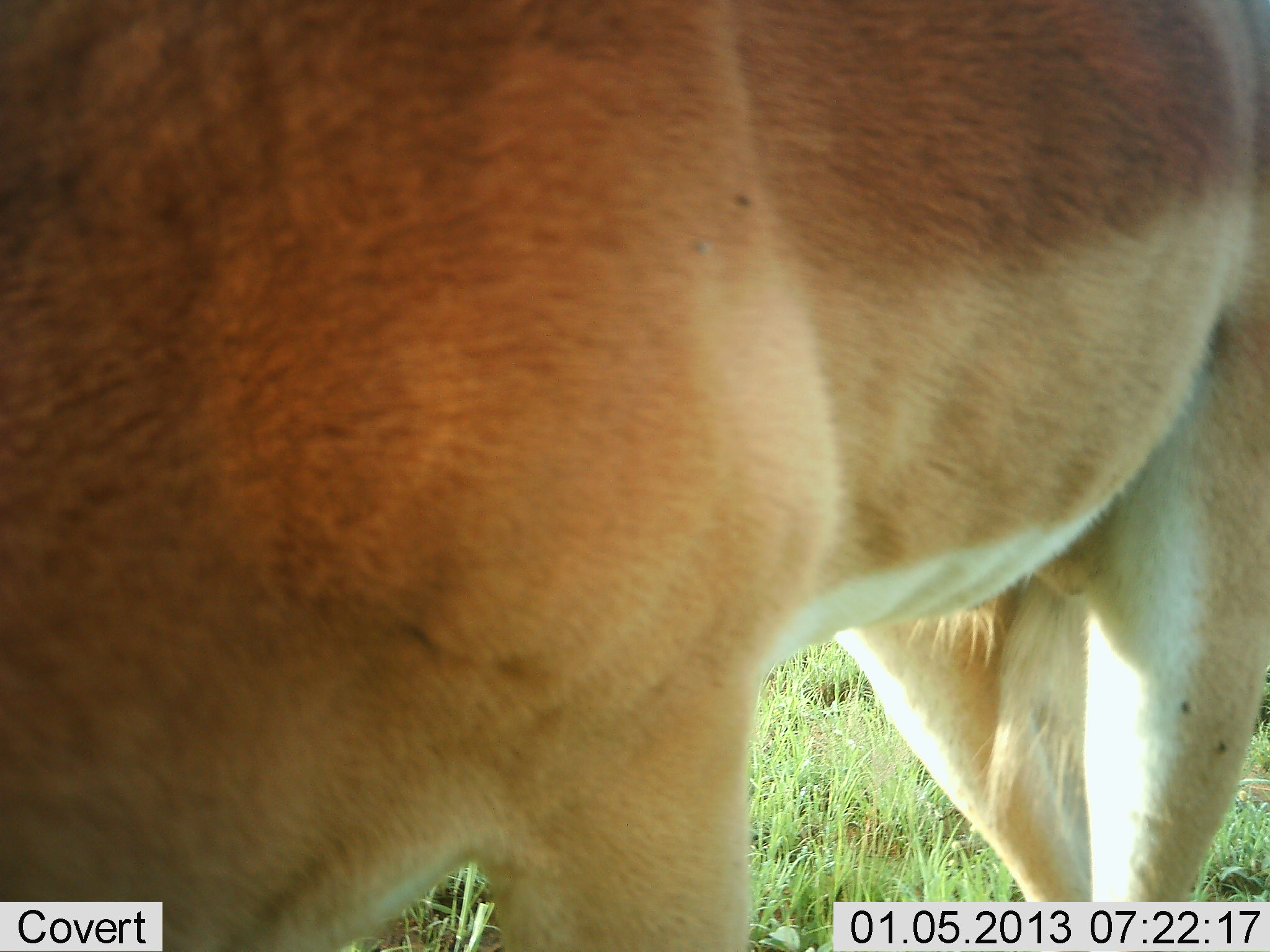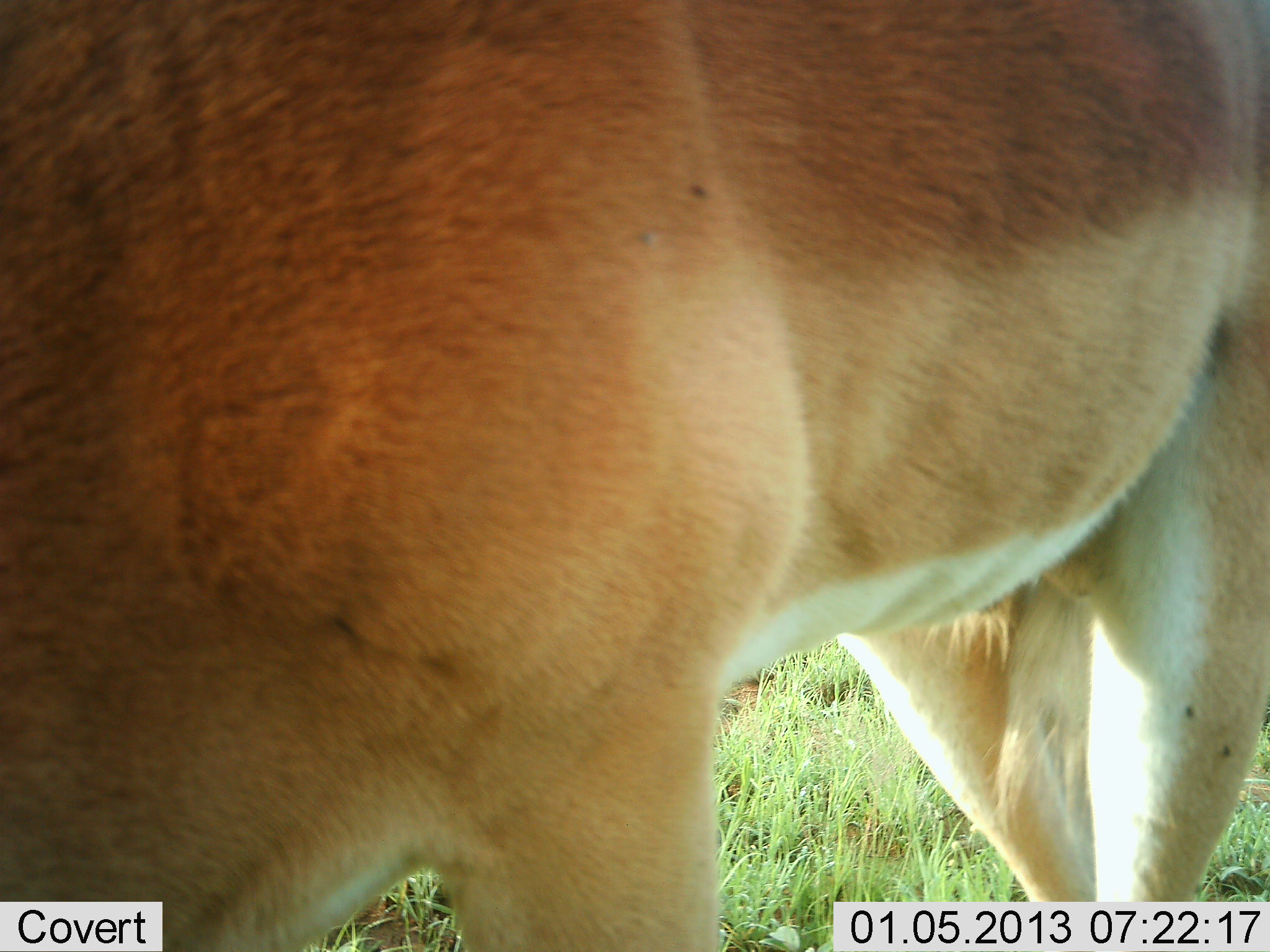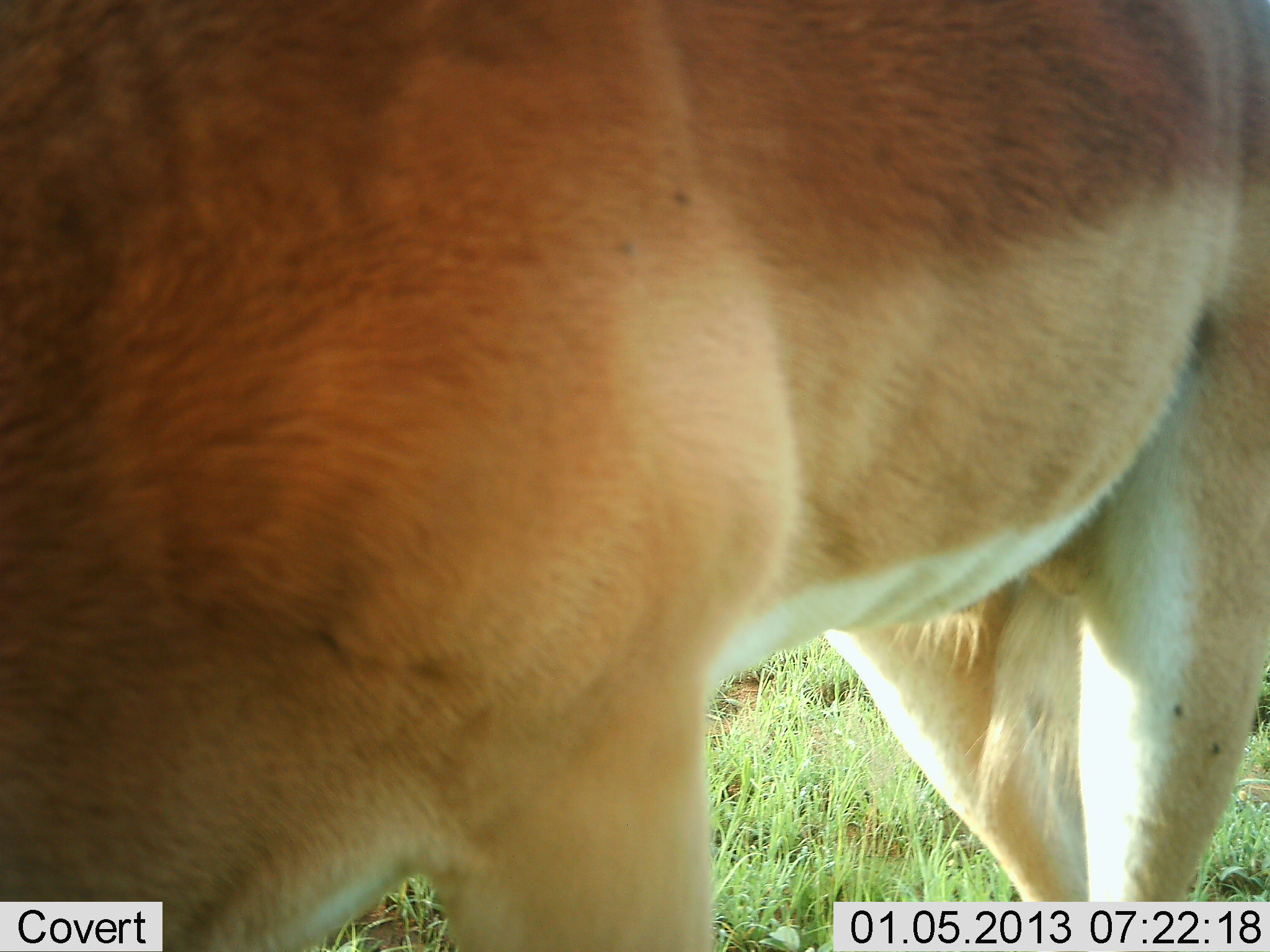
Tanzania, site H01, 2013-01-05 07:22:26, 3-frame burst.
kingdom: Animalia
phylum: Chordata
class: Mammalia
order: Artiodactyla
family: Bovidae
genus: Aepyceros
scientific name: Aepyceros melampus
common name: impala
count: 1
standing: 84%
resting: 0%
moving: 0%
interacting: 0%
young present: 0%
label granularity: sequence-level